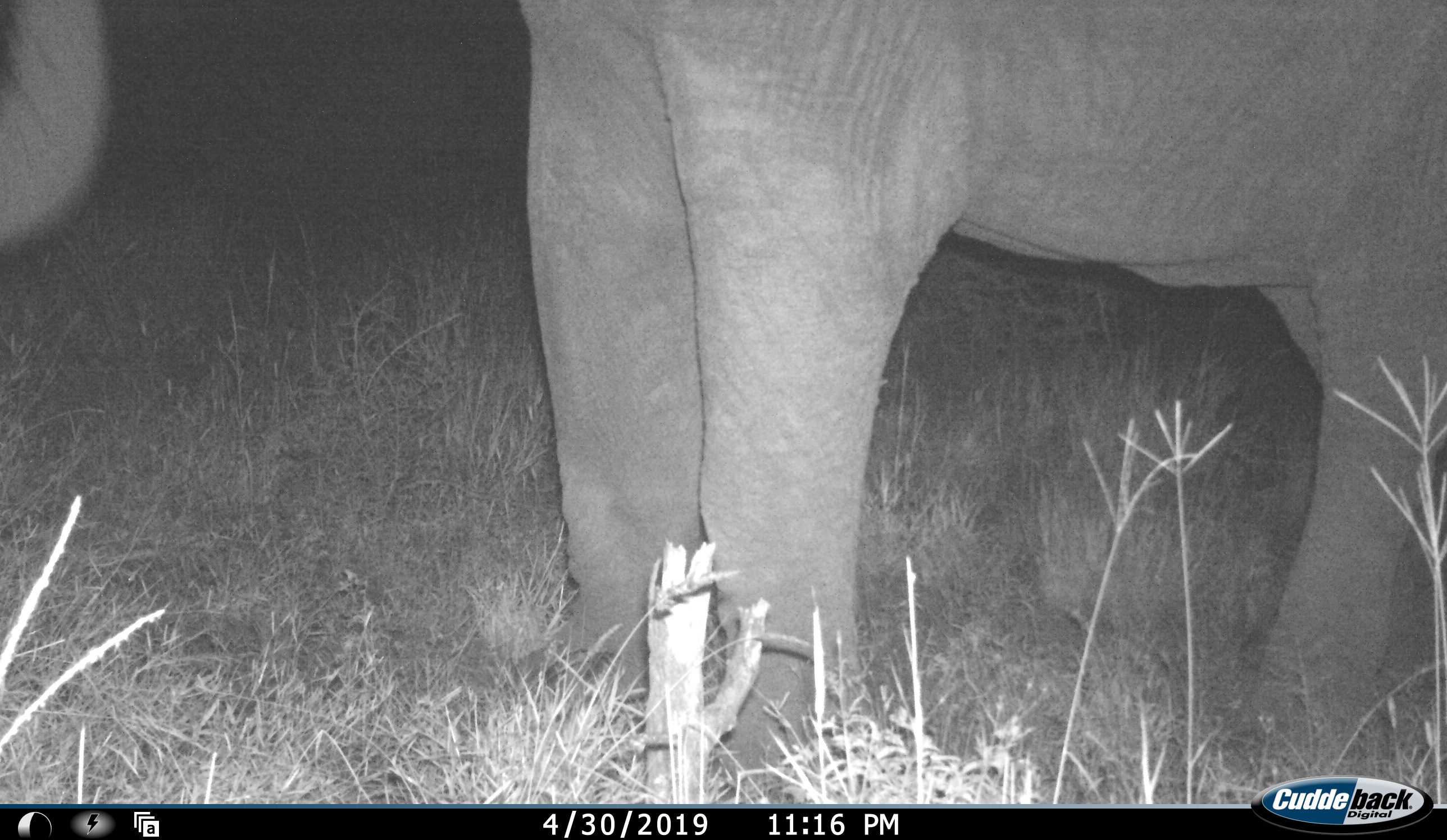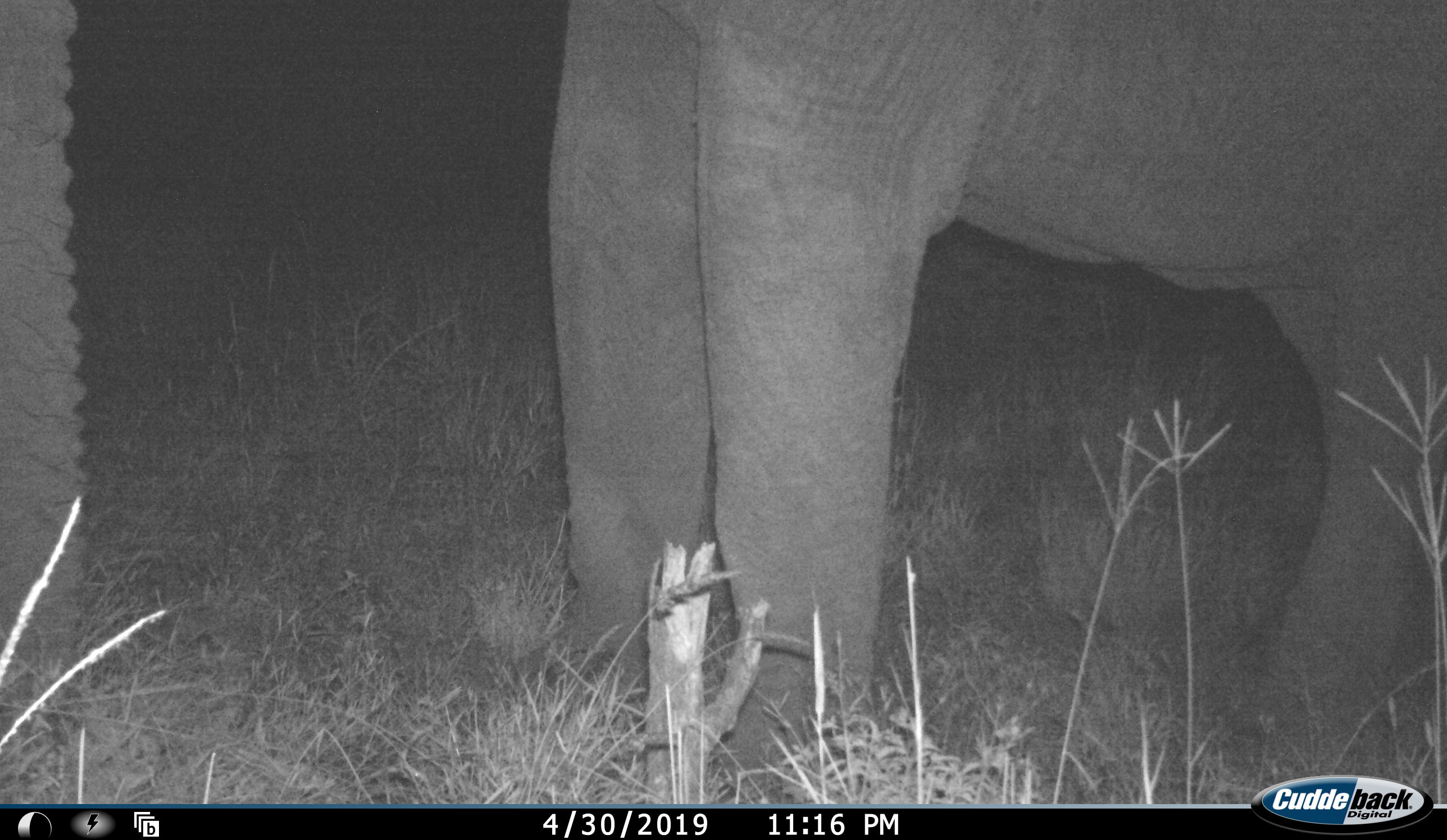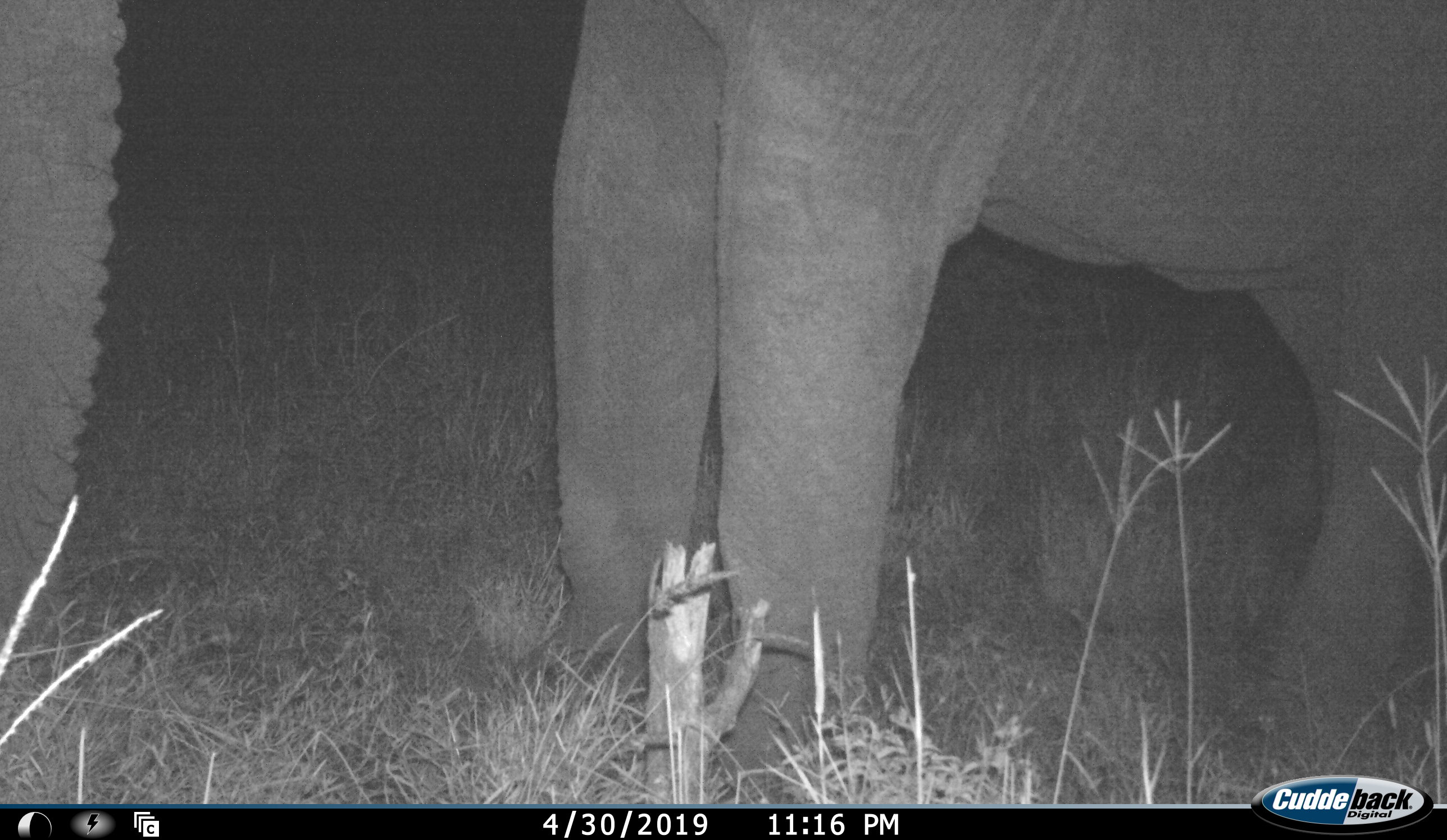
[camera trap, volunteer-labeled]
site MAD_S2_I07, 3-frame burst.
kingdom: Animalia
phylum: Chordata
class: Mammalia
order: Proboscidea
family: Elephantidae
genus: Loxodonta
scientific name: Loxodonta africana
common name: african bush elephant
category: elephant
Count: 1.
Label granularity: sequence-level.